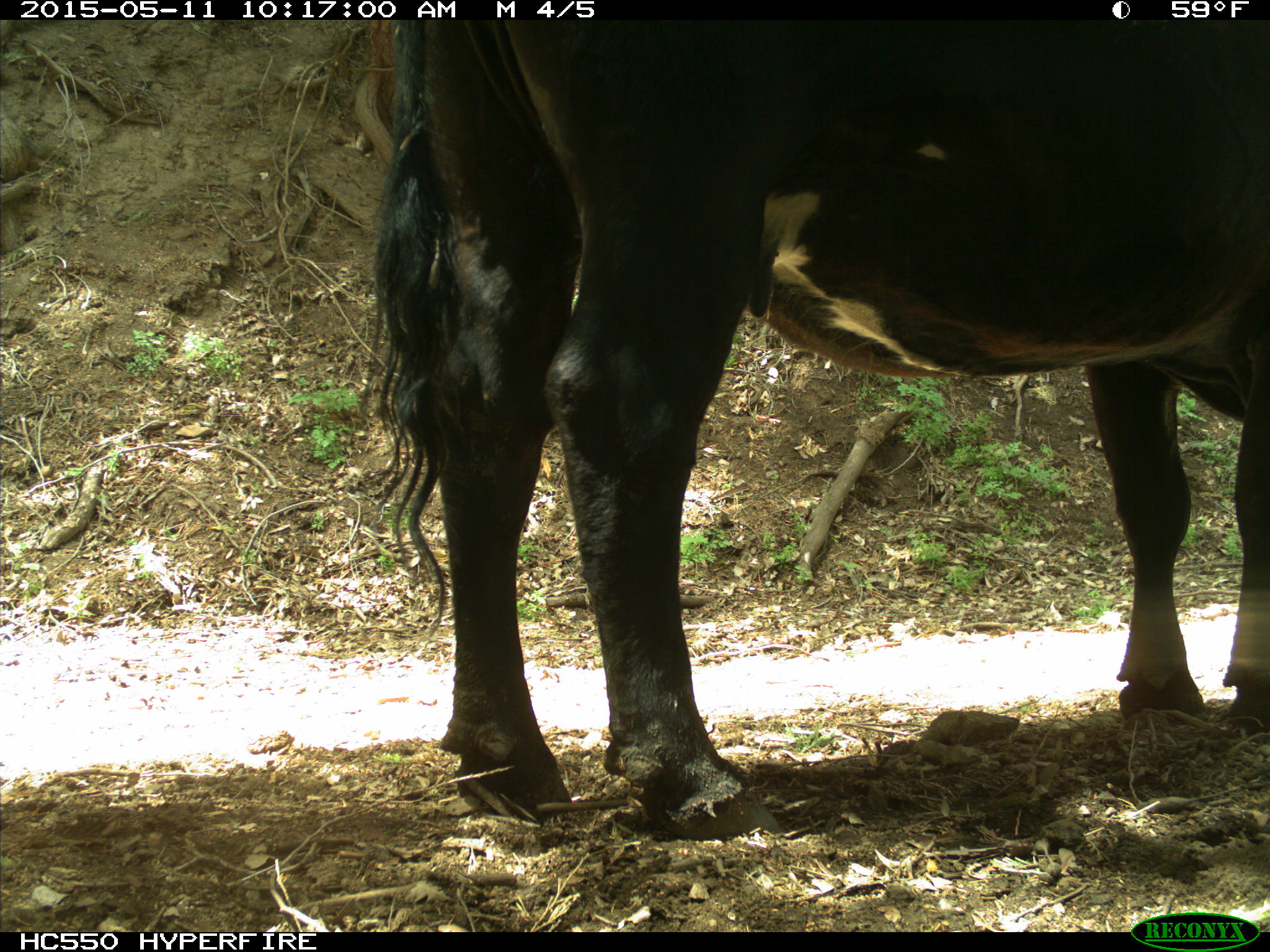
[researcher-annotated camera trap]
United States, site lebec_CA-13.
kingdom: Animalia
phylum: Chordata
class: Mammalia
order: Artiodactyla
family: Bovidae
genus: Bos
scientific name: Bos taurus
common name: domestic cow